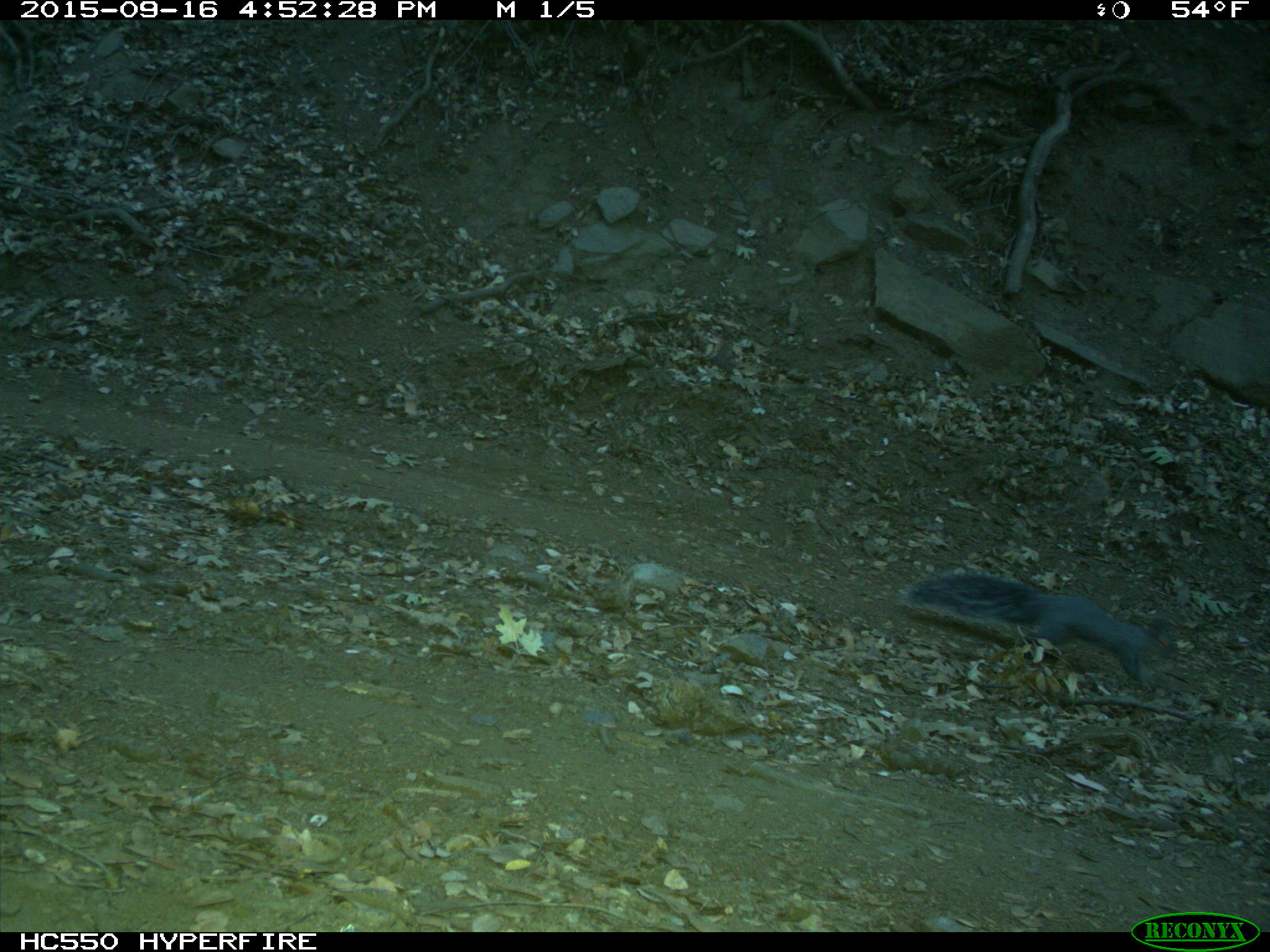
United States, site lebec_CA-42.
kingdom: Animalia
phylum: Chordata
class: Mammalia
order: Rodentia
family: Sciuridae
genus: Sciurus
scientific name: Sciurus carolinensis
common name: eastern gray squirrel